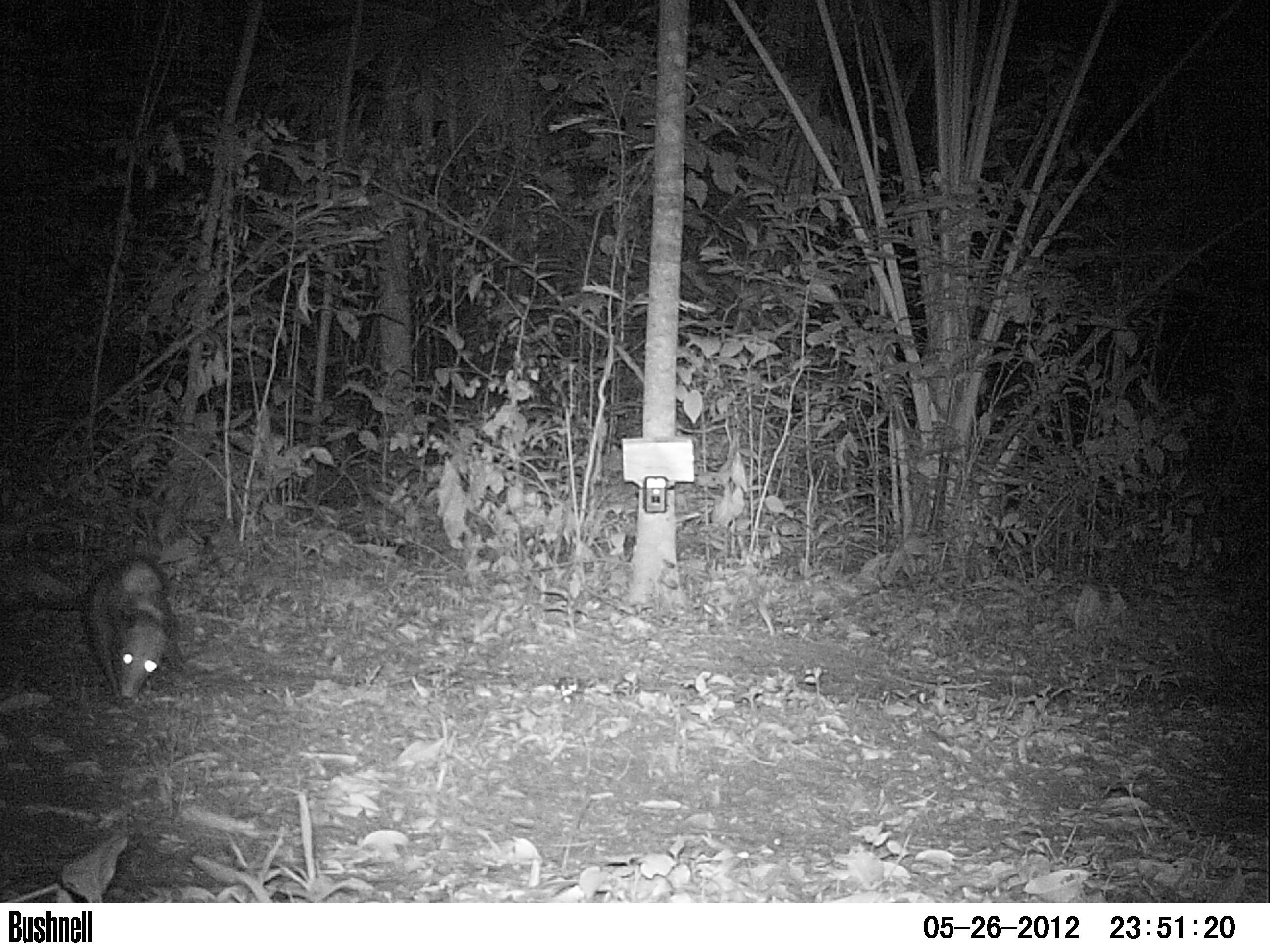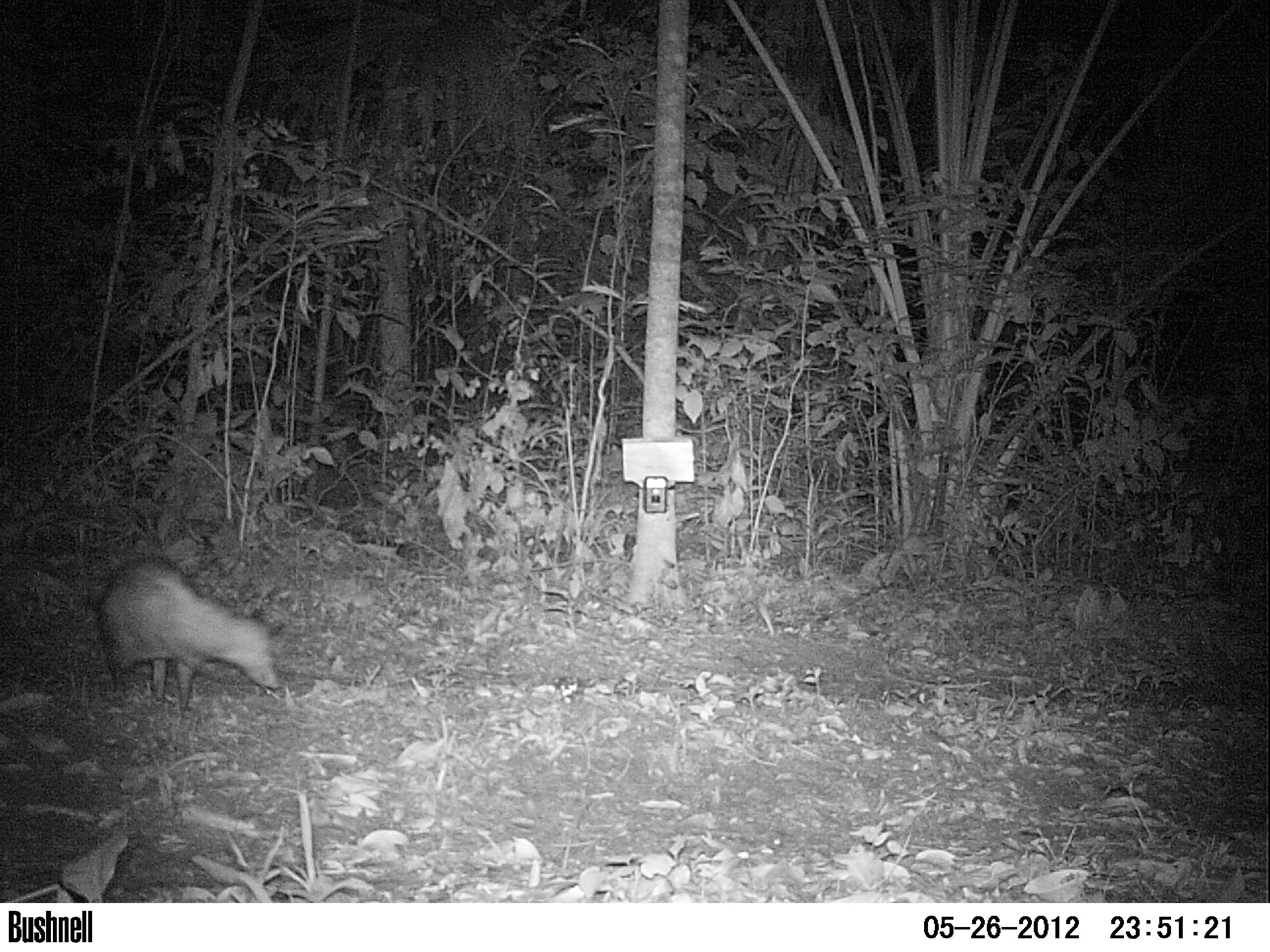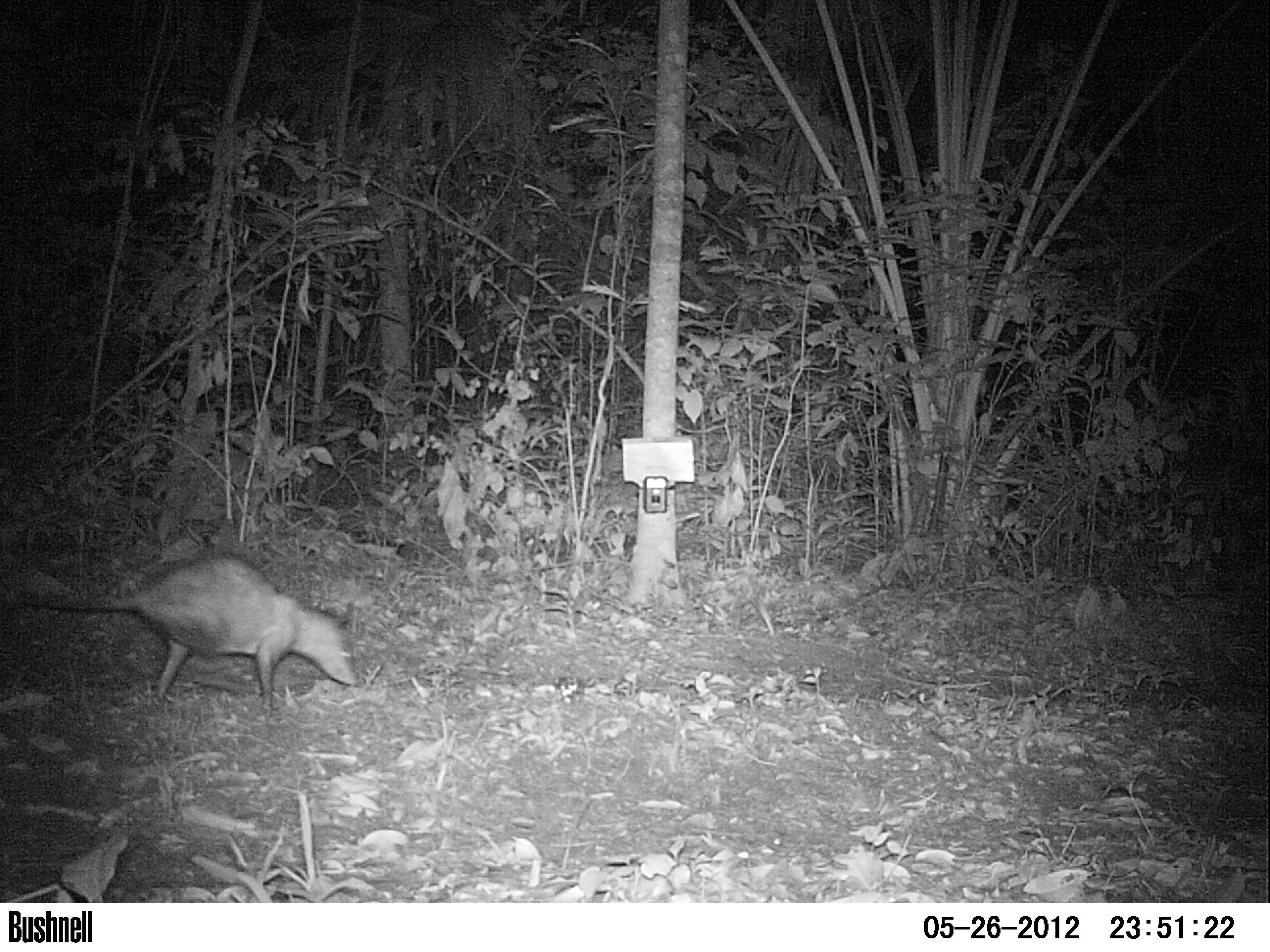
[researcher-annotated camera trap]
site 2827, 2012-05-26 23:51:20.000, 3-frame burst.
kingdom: Animalia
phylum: Chordata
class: Mammalia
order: Didelphimorphia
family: Didelphidae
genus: Didelphis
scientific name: Didelphis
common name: american opossums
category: didelphis sp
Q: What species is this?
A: Didelphis sp (american opossums) (Didelphis).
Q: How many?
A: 1.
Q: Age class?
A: Adult.